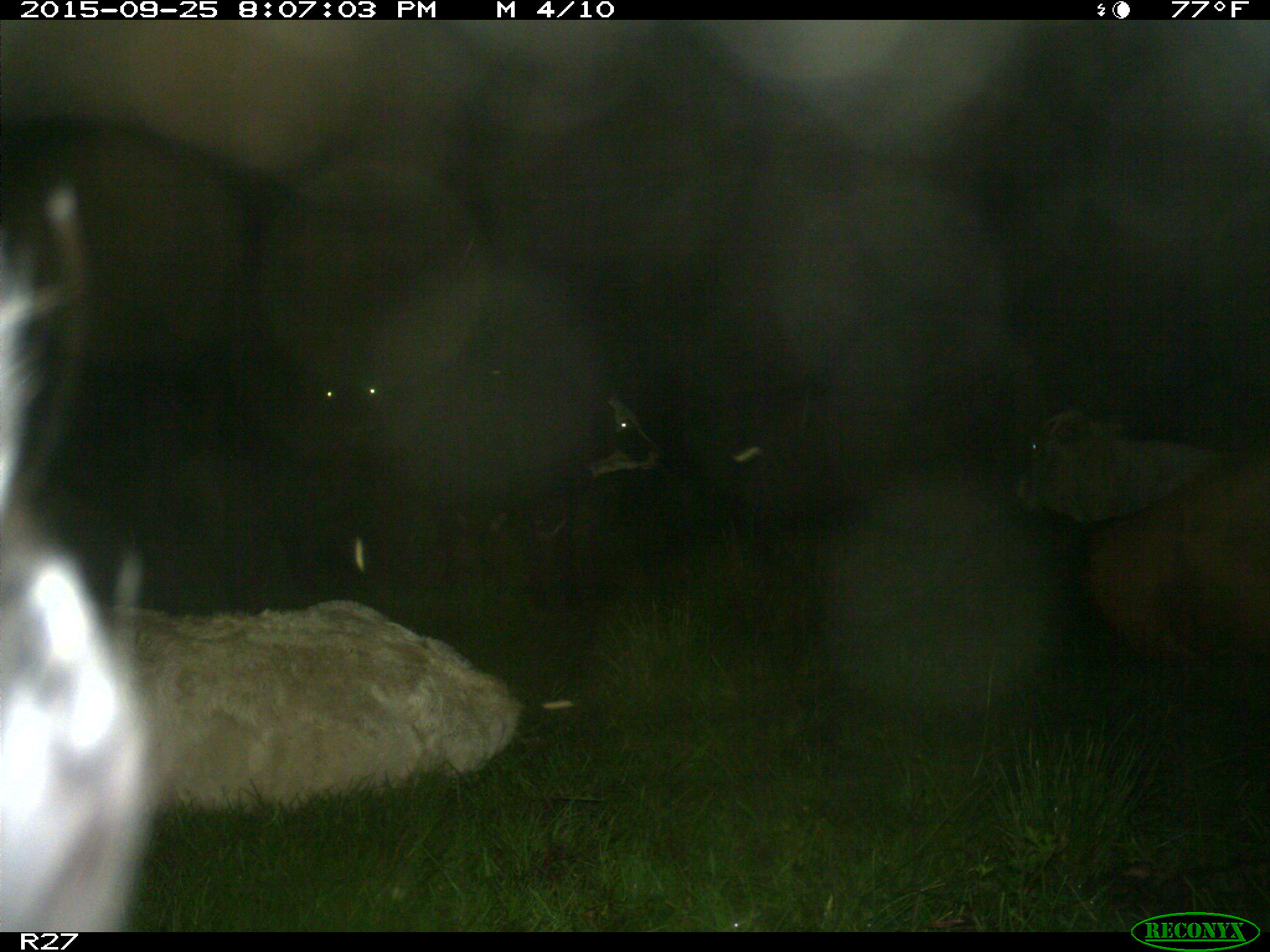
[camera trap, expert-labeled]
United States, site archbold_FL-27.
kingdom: Animalia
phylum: Chordata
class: Mammalia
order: Artiodactyla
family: Bovidae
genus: Bos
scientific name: Bos taurus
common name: domestic cow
Bos taurus (domestic cow).